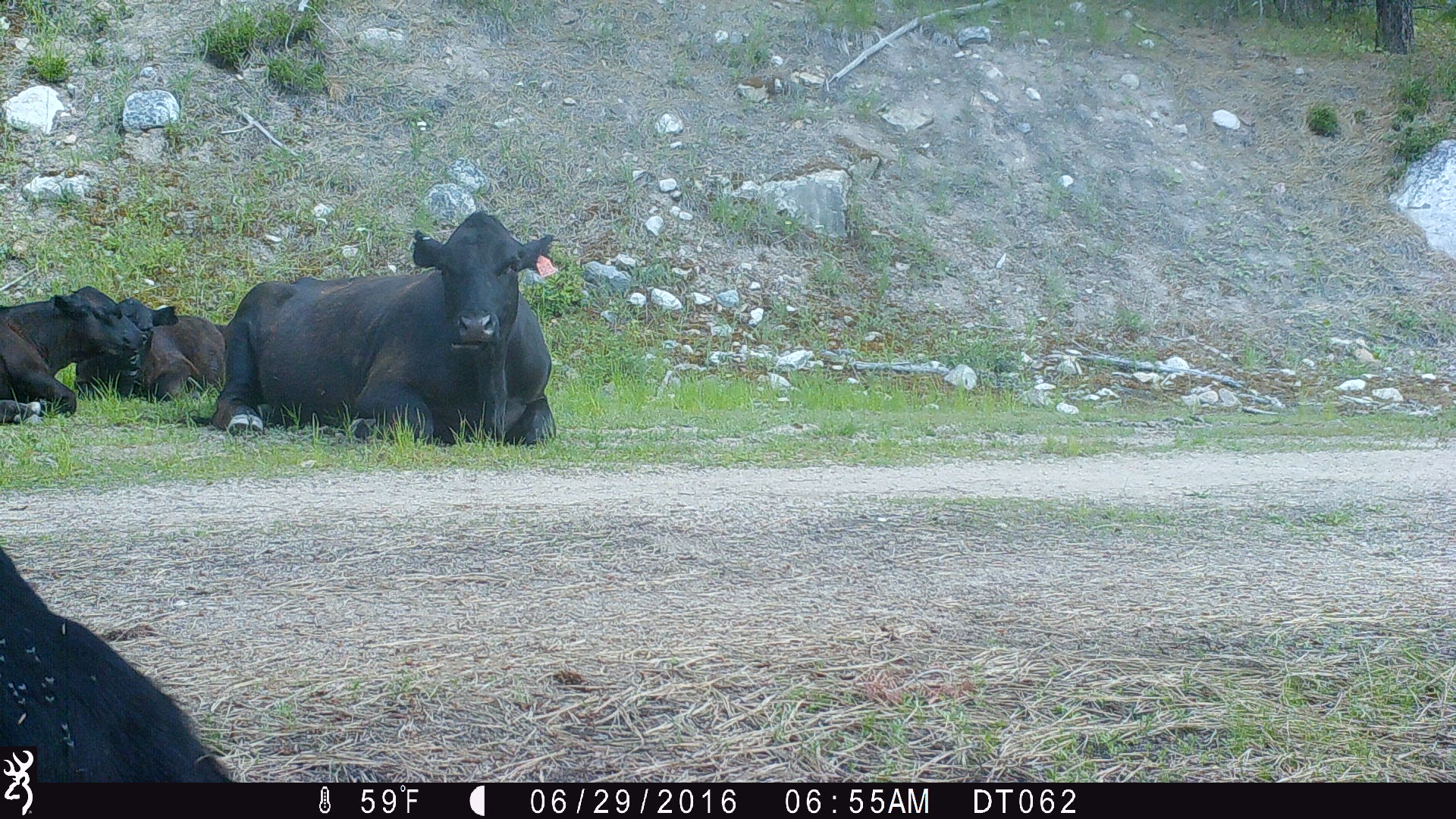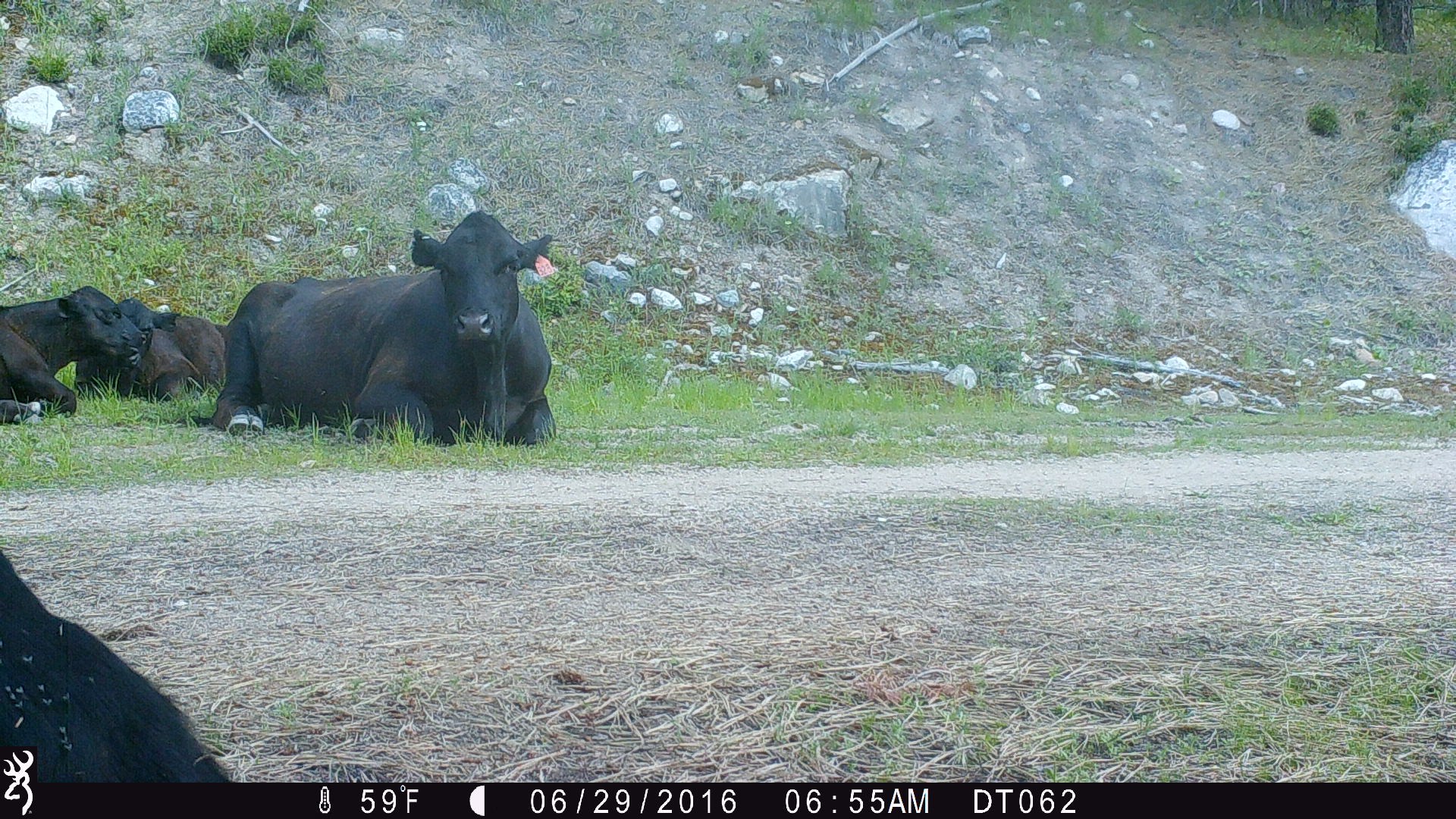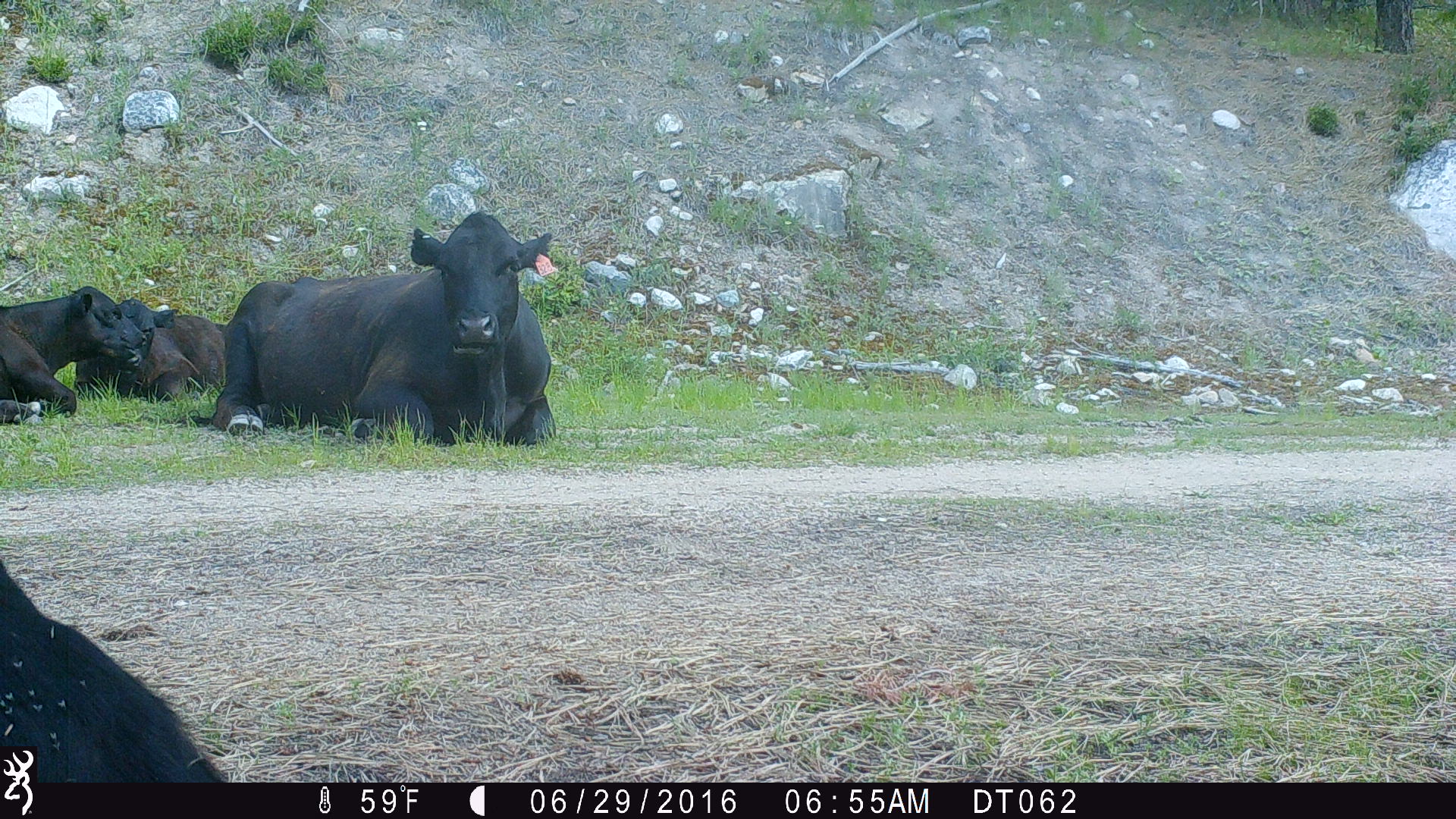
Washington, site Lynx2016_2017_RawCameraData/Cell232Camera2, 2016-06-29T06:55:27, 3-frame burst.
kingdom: Animalia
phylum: Chordata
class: Mammalia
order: Artiodactyla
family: Bovidae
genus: Bos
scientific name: Bos taurus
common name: domestic cattle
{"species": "domestic cattle (Bos taurus)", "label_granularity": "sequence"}